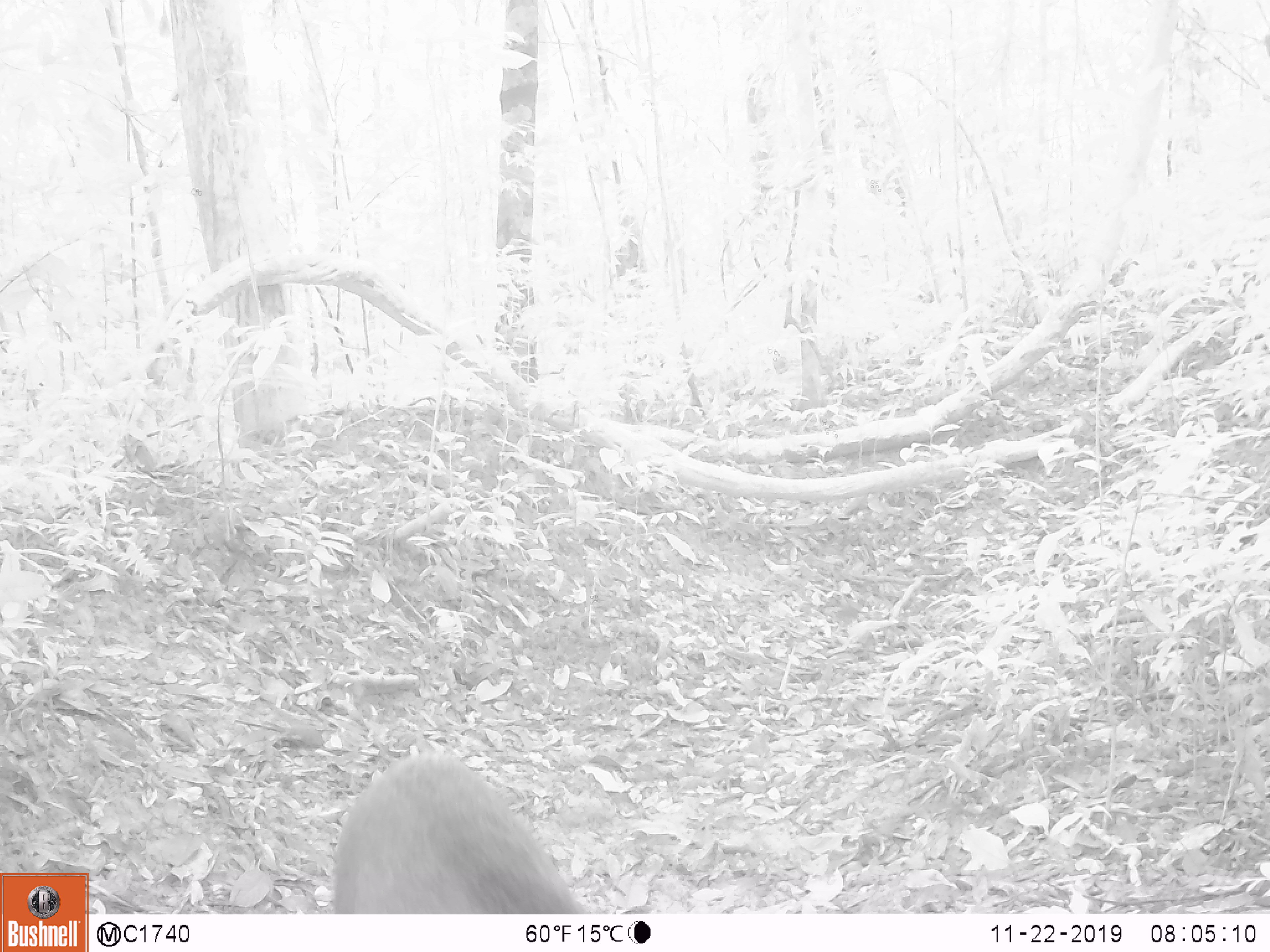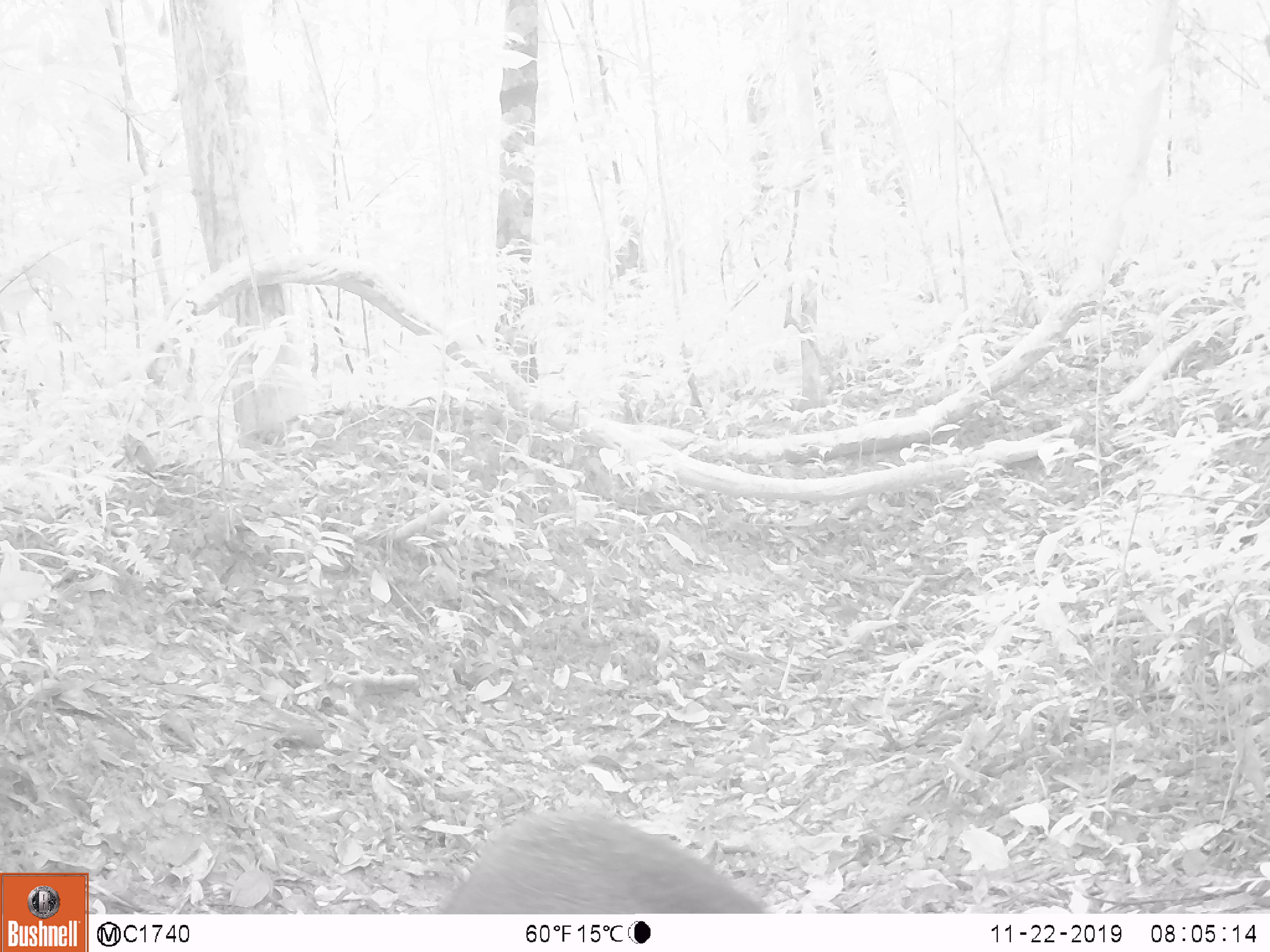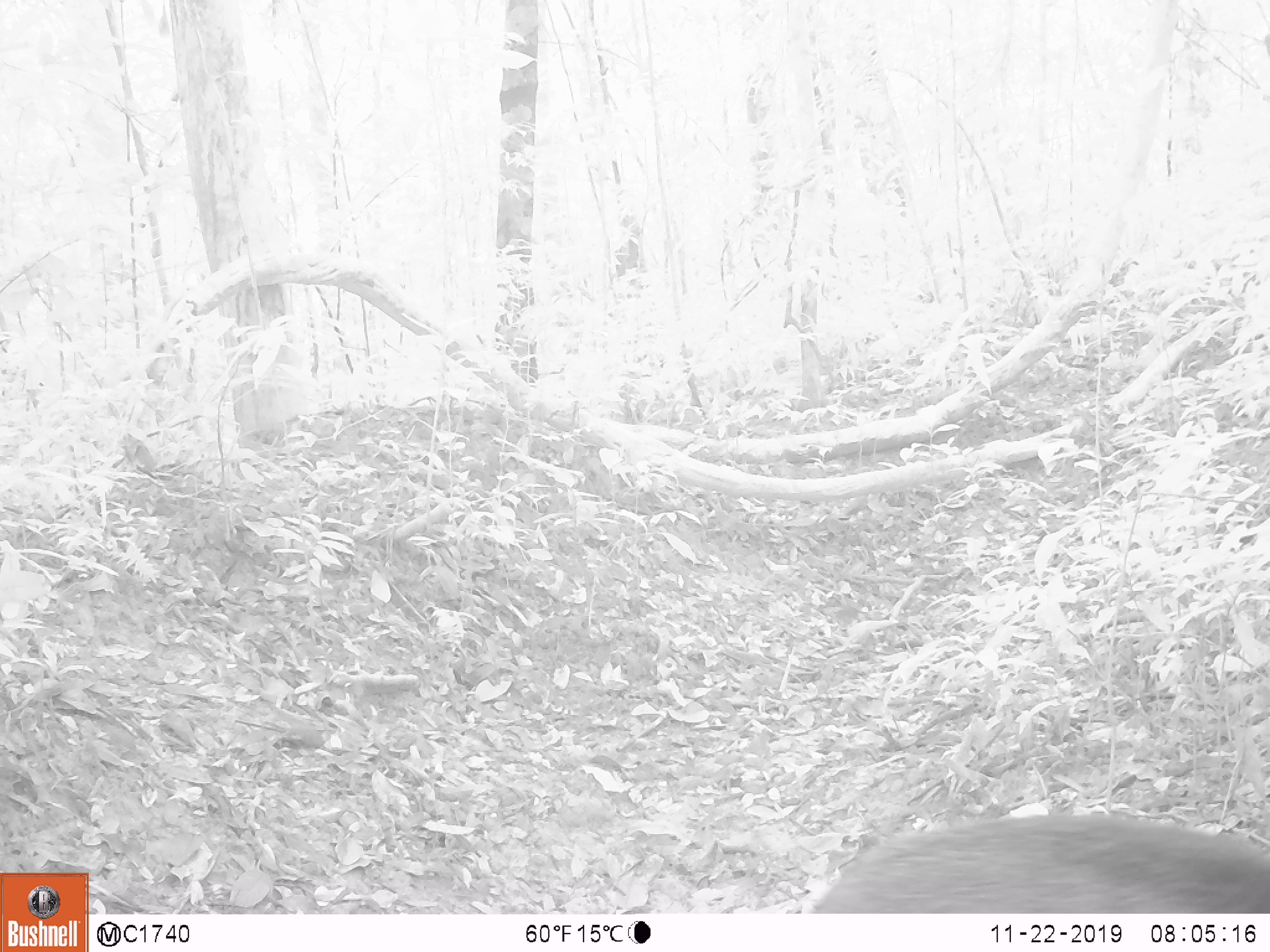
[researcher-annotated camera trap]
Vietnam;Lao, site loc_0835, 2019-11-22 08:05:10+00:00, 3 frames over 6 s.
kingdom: Animalia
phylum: Chordata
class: Mammalia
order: Artiodactyla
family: Suidae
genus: Sus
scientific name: Sus scrofa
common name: eurasian wild pig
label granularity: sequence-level